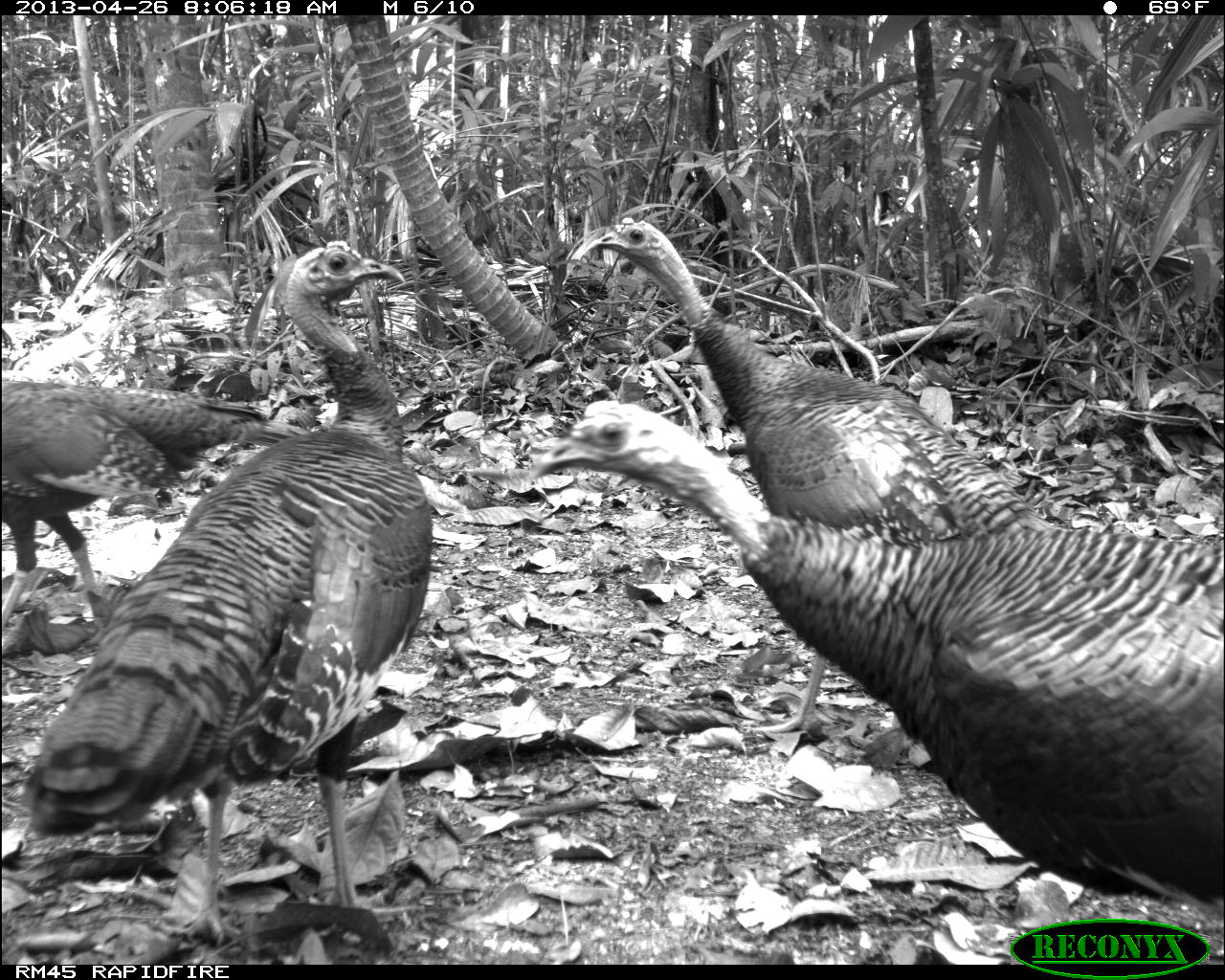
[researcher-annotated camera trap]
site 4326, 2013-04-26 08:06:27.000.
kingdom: Animalia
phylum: Chordata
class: Aves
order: Galliformes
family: Phasianidae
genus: Meleagris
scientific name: Meleagris ocellata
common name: ocellated turkey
Meleagris ocellata (ocellated turkey), count 4.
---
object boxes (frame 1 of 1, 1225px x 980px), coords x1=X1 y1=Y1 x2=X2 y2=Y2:
meleagris ocellata: x1=526 y1=397 x2=1222 y2=916; x1=17 y1=238 x2=435 y2=951; x1=576 y1=218 x2=1058 y2=738; x1=0 y1=376 x2=312 y2=634